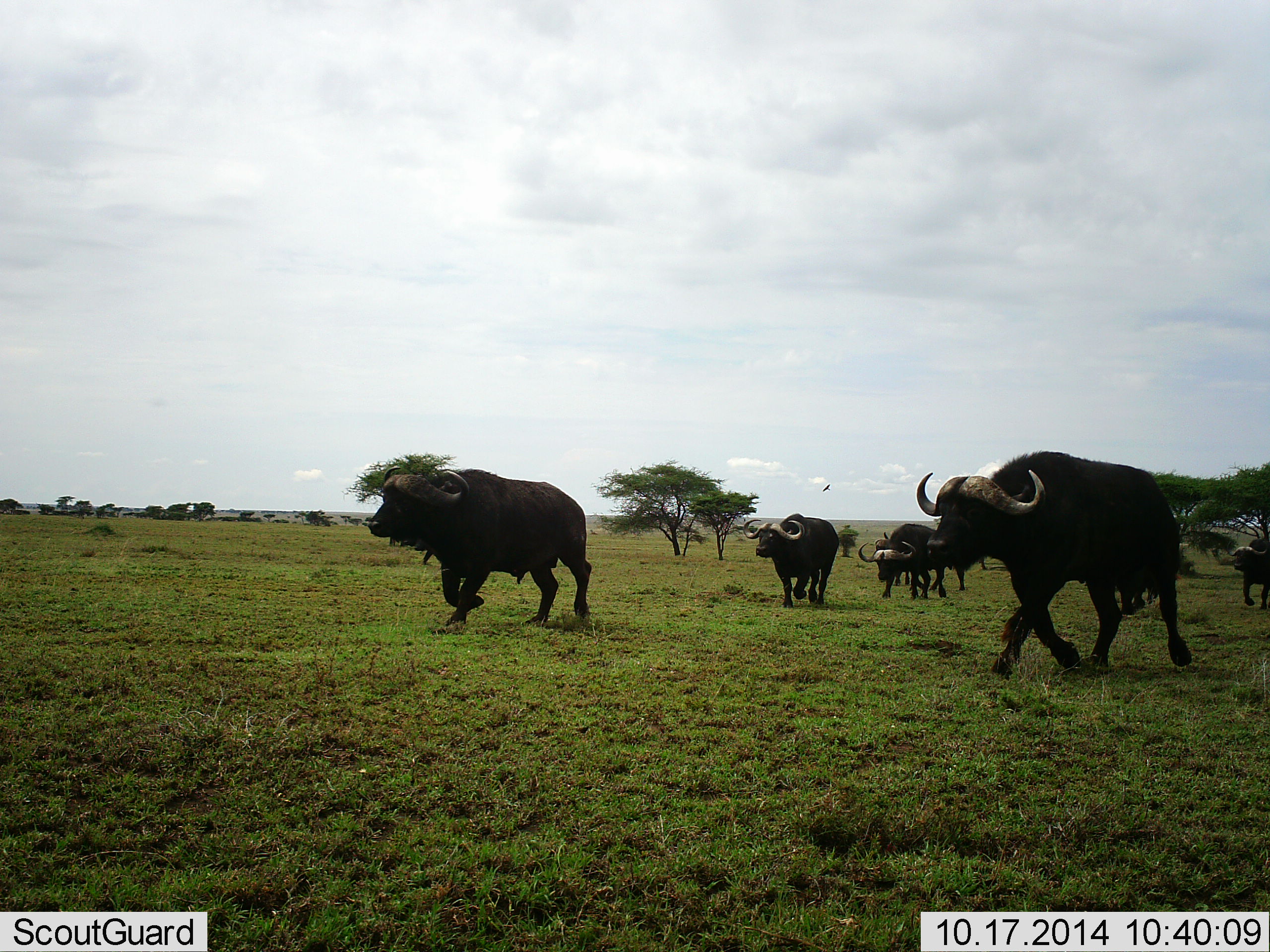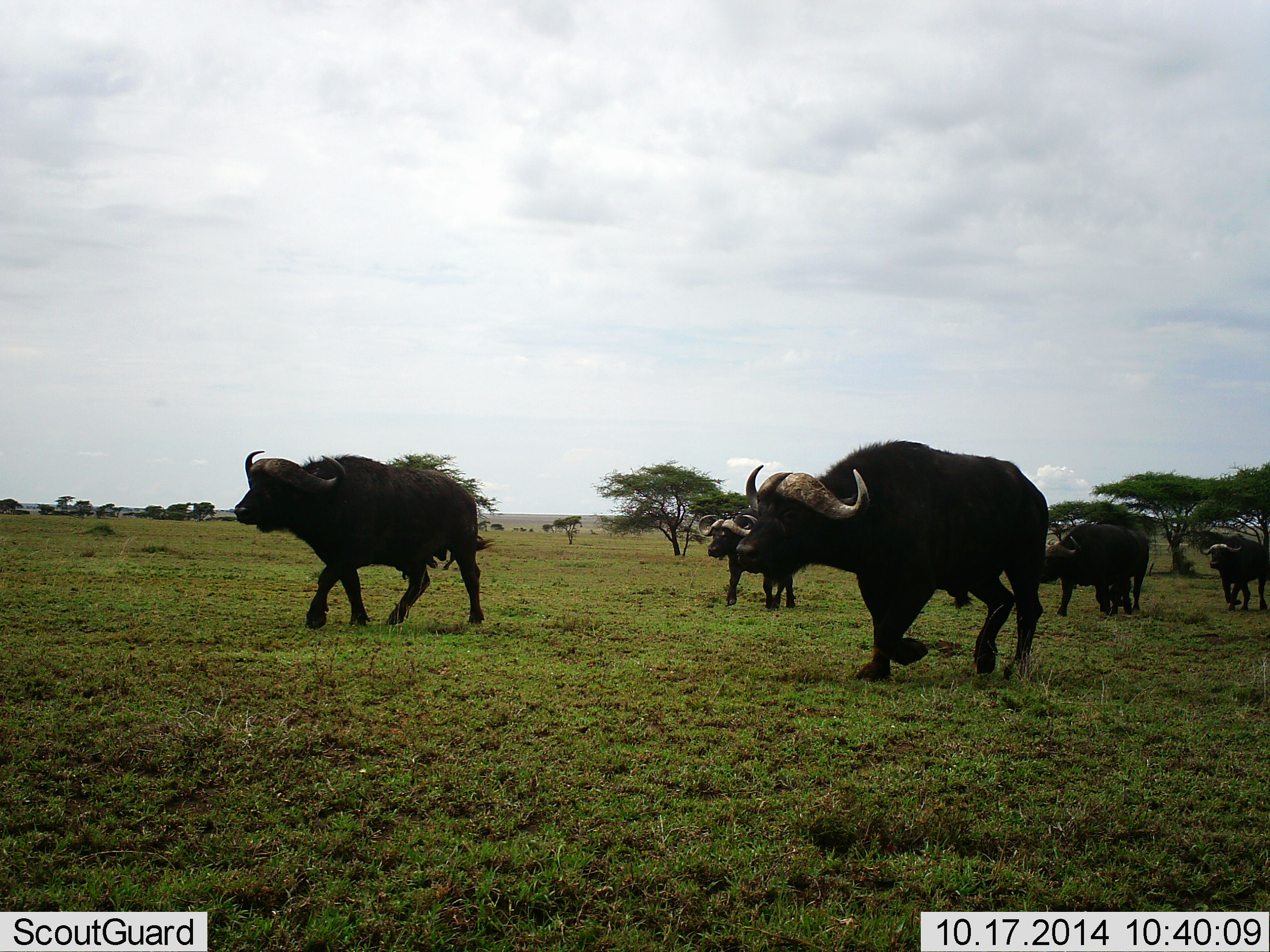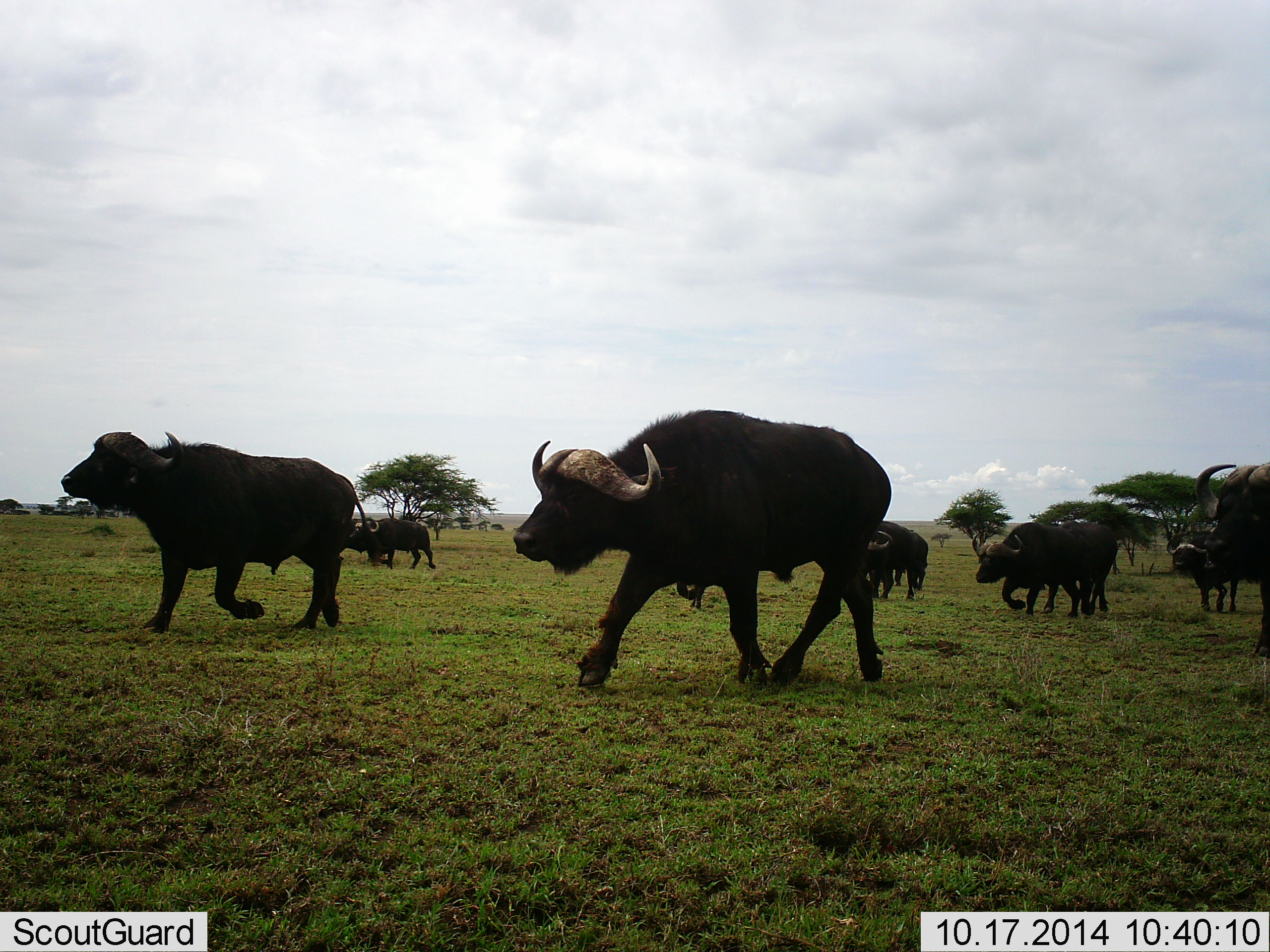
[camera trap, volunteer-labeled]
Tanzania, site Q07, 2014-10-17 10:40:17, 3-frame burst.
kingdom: Animalia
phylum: Chordata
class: Mammalia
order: Artiodactyla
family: Bovidae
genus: Syncerus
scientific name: Syncerus caffer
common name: cape buffalo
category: buffalo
Buffalo (cape buffalo) (Syncerus caffer), count 7. Behavior (volunteer vote fractions): standing 0%, resting 0%, moving 100%, interacting 0%. Young present (vote fraction): 0%. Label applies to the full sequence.